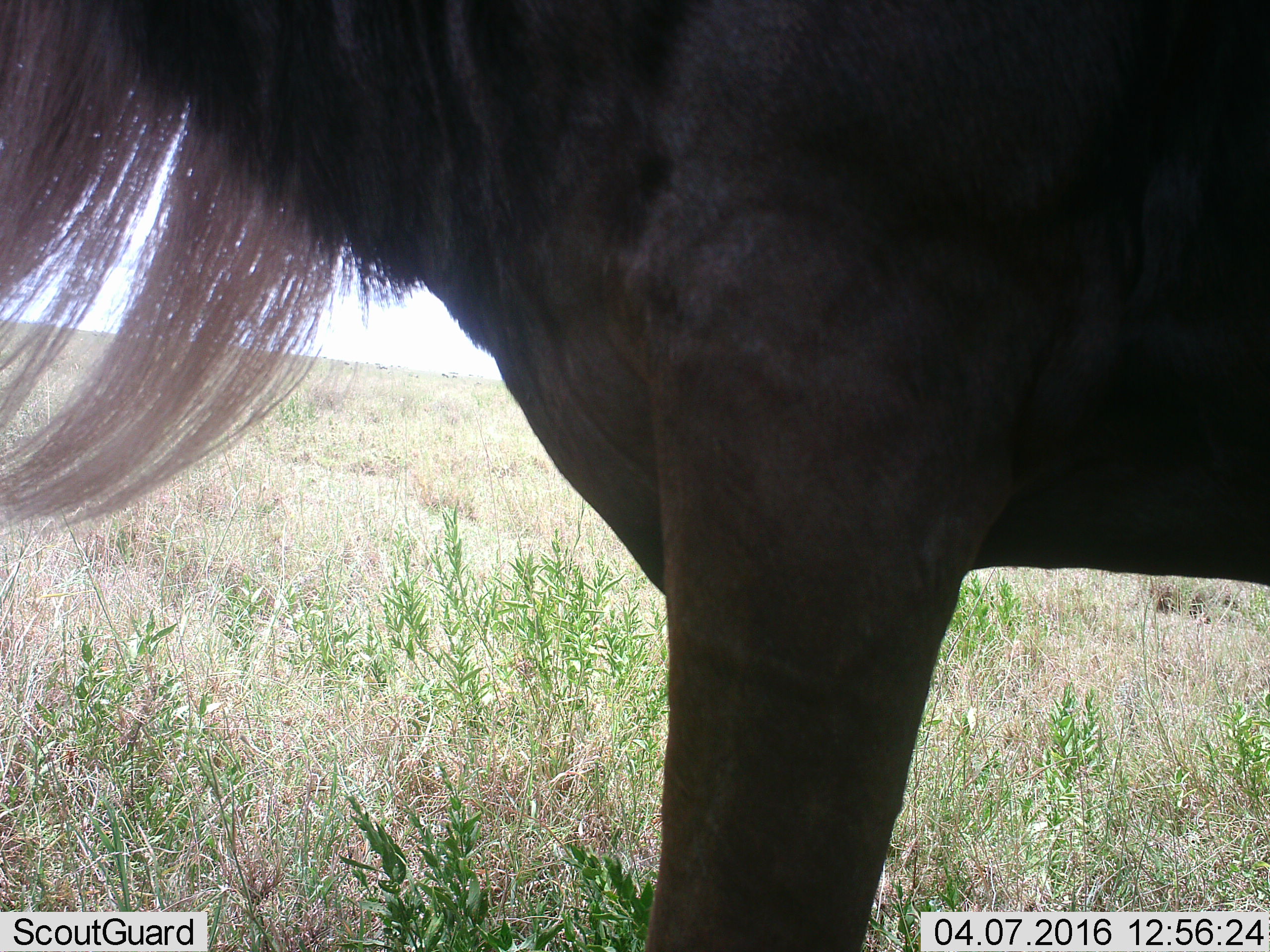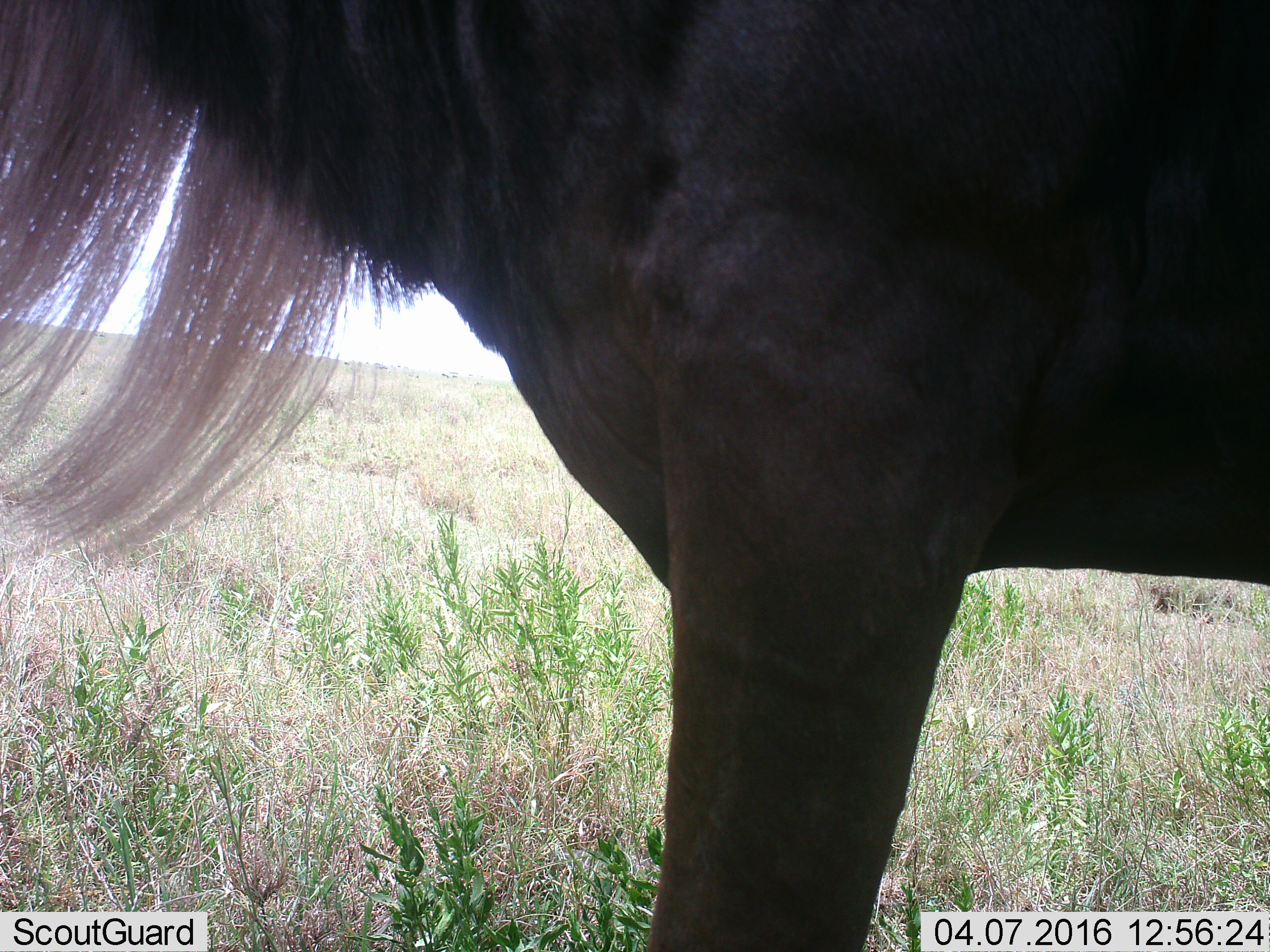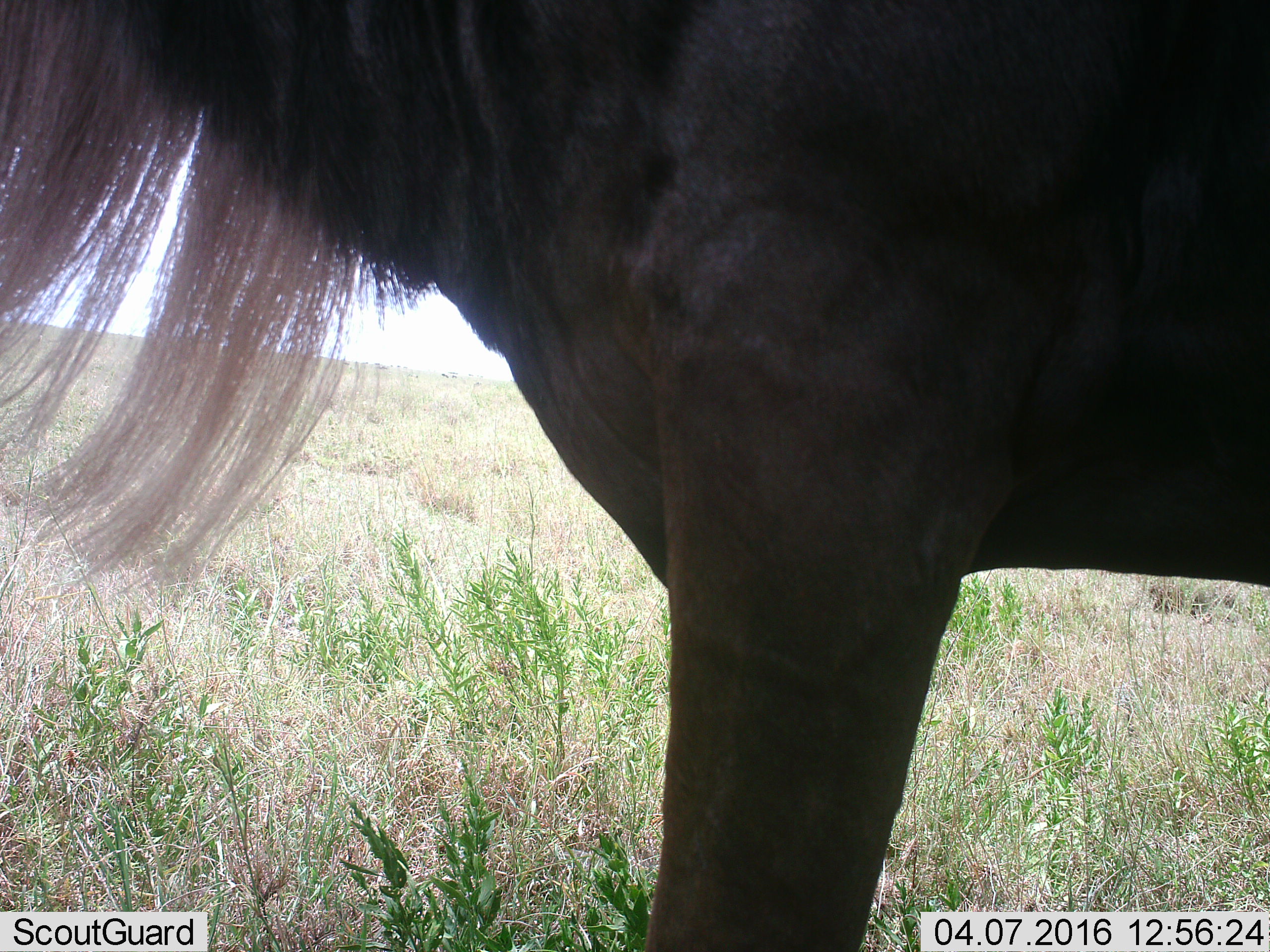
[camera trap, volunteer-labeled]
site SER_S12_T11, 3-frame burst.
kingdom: Animalia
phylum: Chordata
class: Mammalia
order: Artiodactyla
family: Bovidae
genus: Connochaetes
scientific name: Connochaetes taurinus taurinus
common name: blue wildebeest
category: wildebeestblue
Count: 1.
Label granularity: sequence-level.